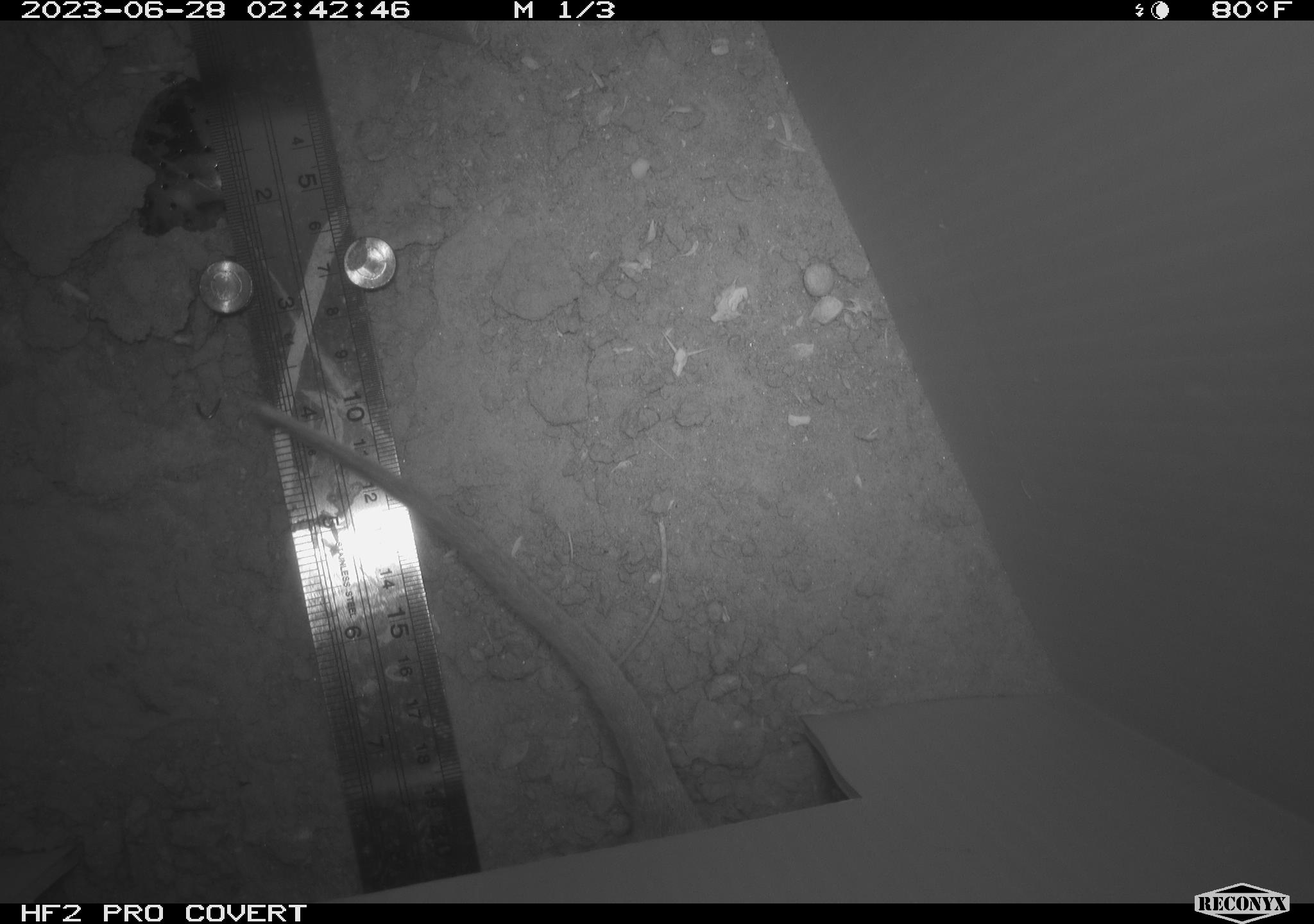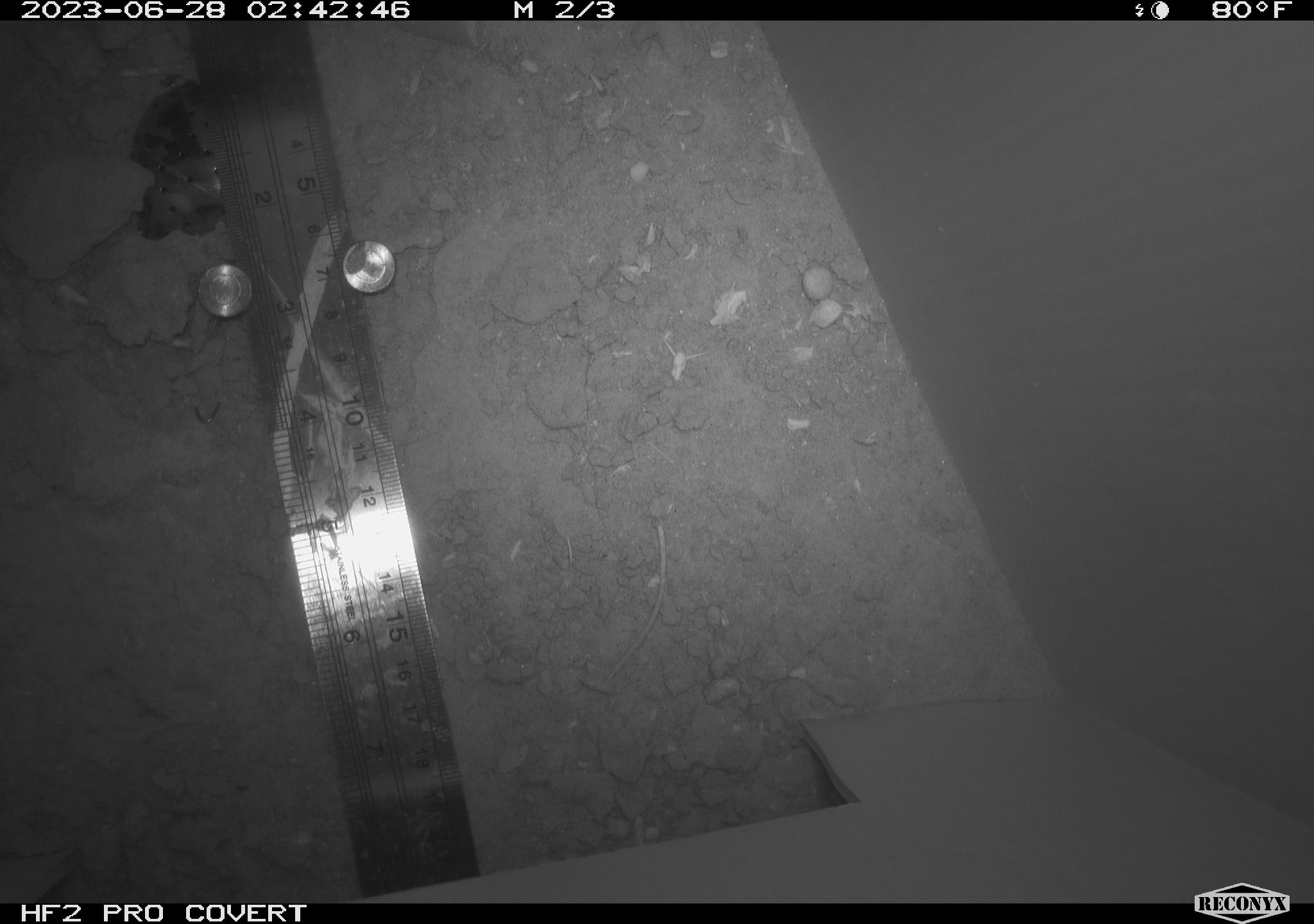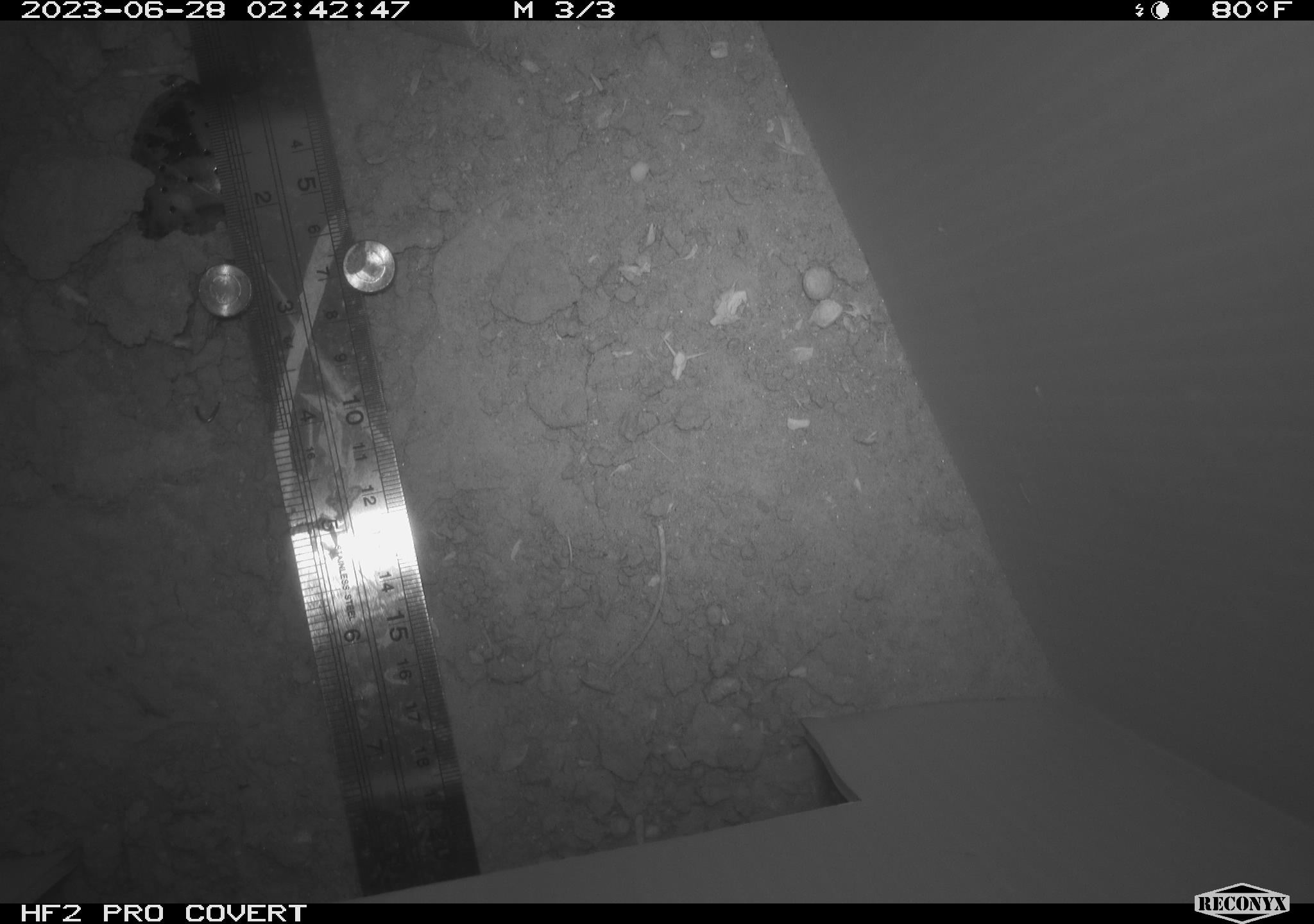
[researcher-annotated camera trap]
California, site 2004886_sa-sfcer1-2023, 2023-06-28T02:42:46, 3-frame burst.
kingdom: Animalia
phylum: Chordata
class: Mammalia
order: Rodentia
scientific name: Rodentia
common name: mouse species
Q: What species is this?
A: Mouse species (Rodentia).